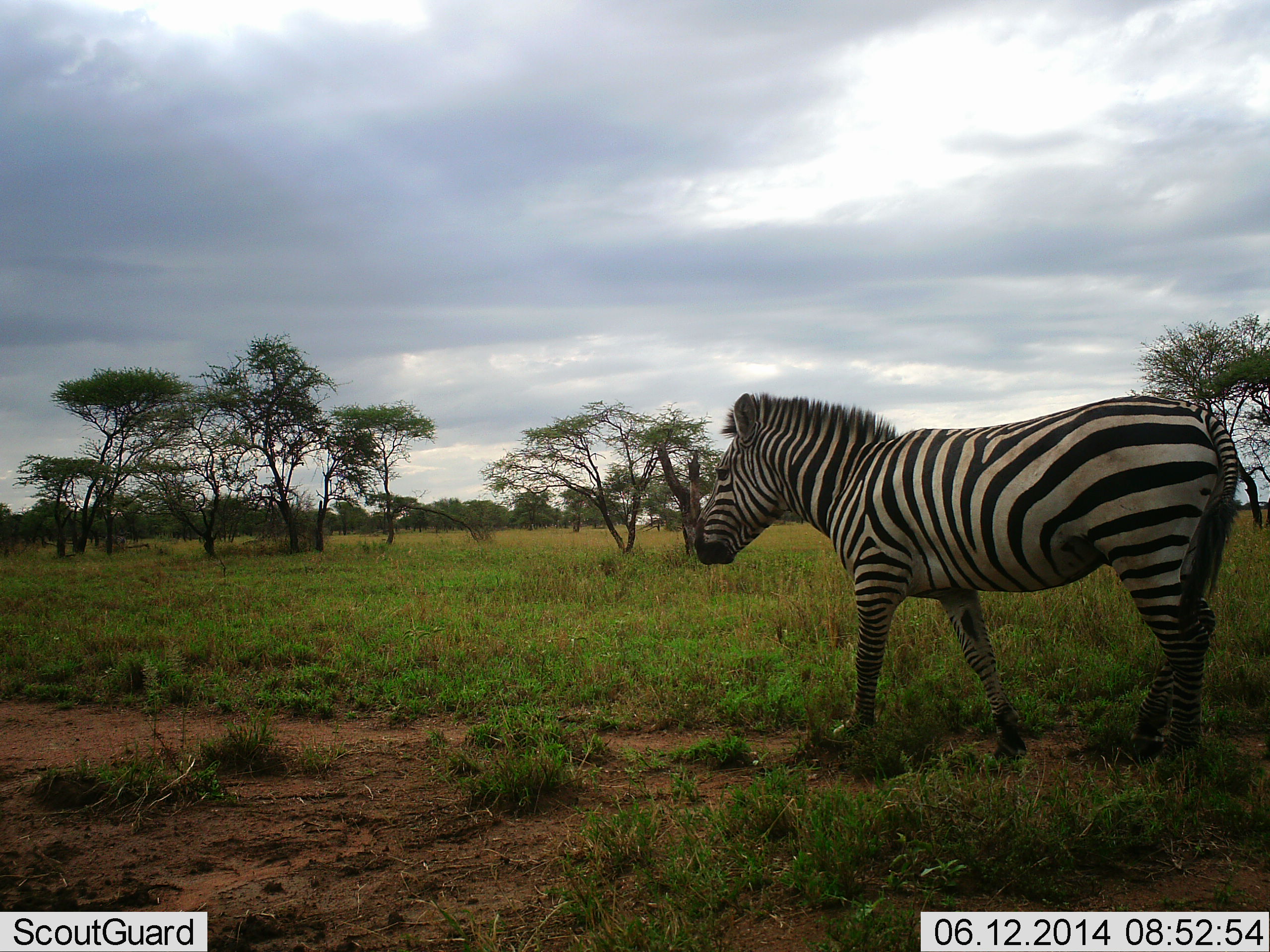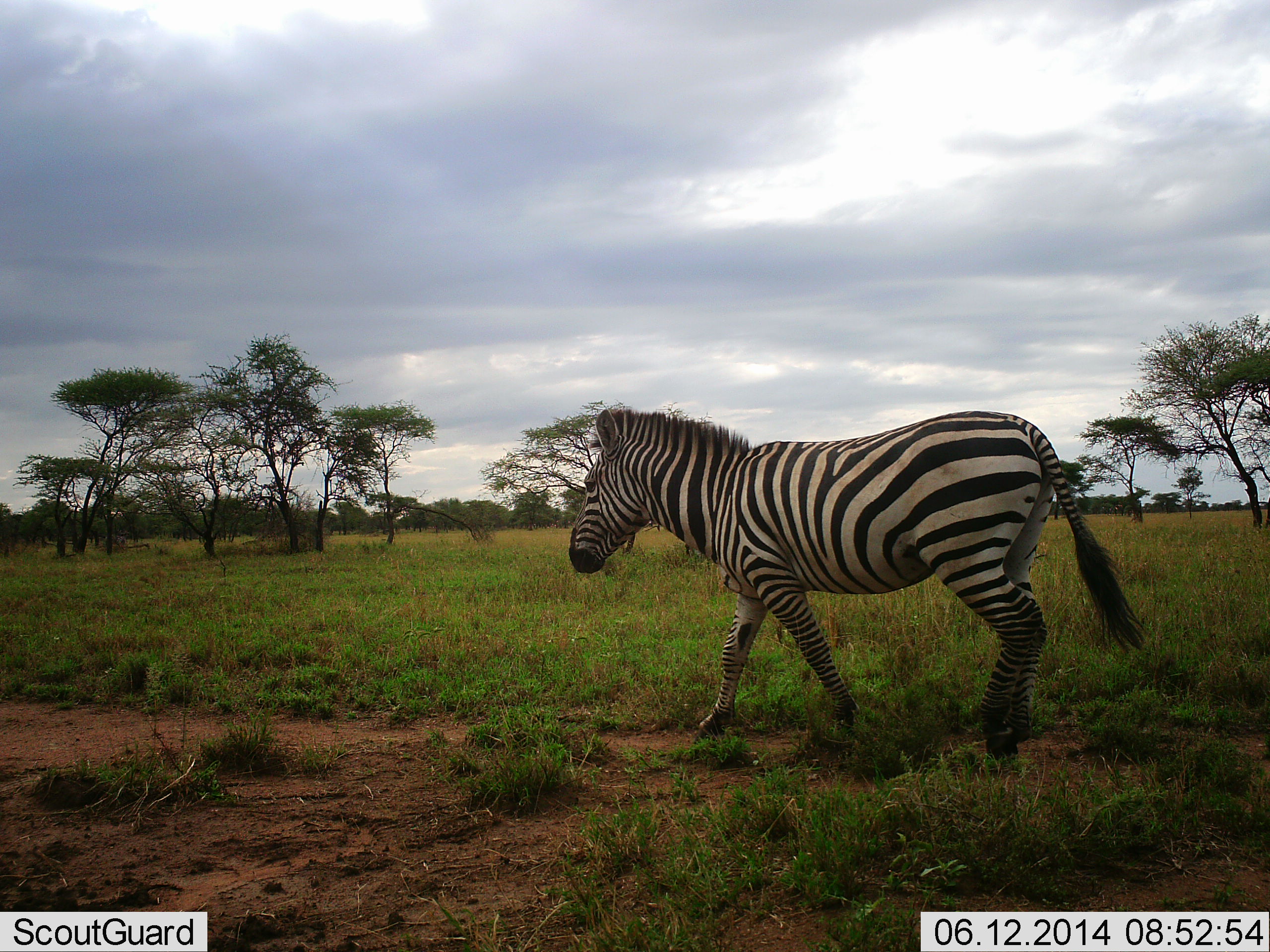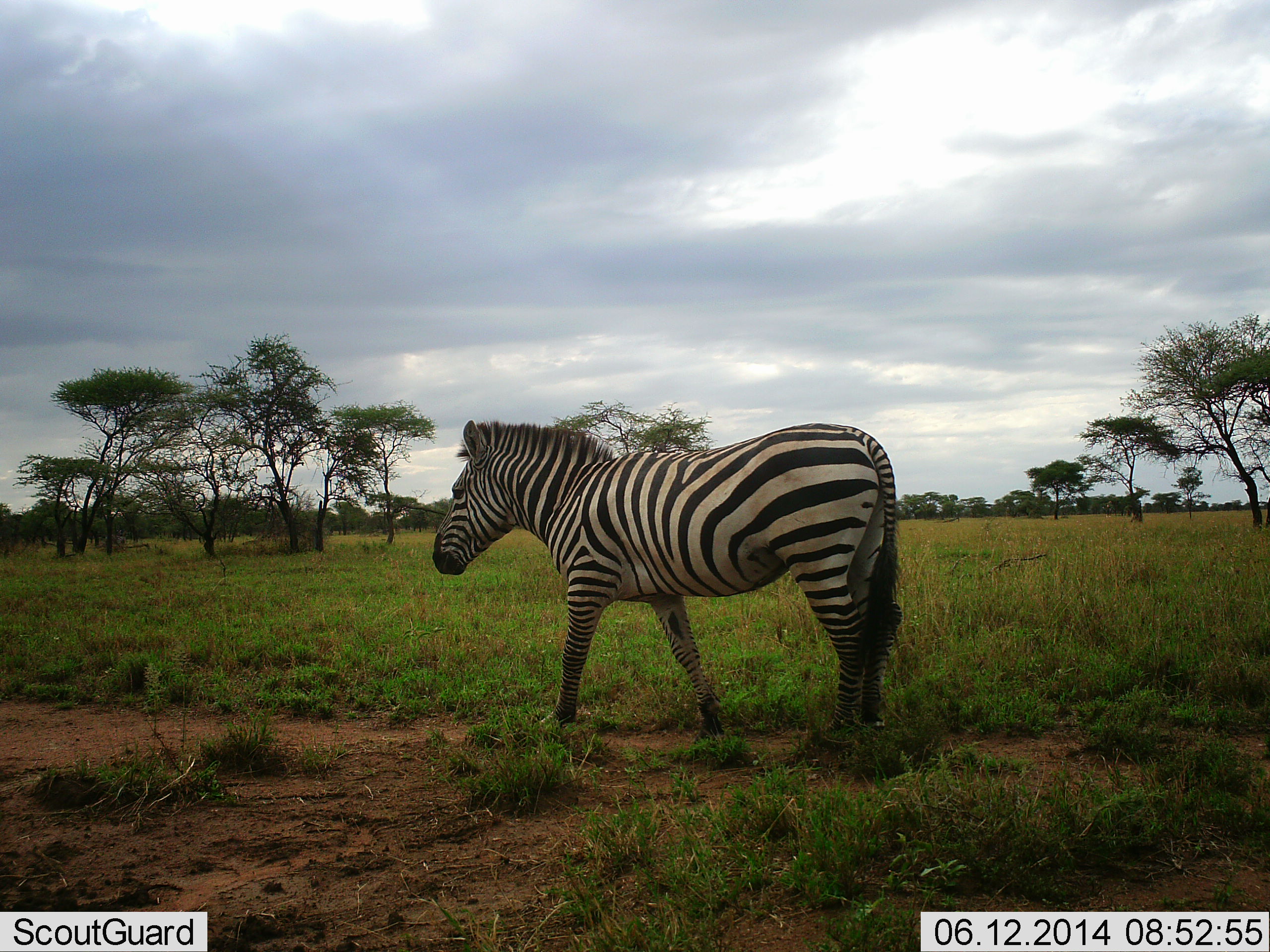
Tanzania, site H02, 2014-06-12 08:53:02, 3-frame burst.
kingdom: Animalia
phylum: Chordata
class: Mammalia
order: Perissodactyla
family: Equidae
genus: Equus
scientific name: Equus quagga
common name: plains zebra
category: zebra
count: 1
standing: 0%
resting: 0%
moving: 100%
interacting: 0%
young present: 0%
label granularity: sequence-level